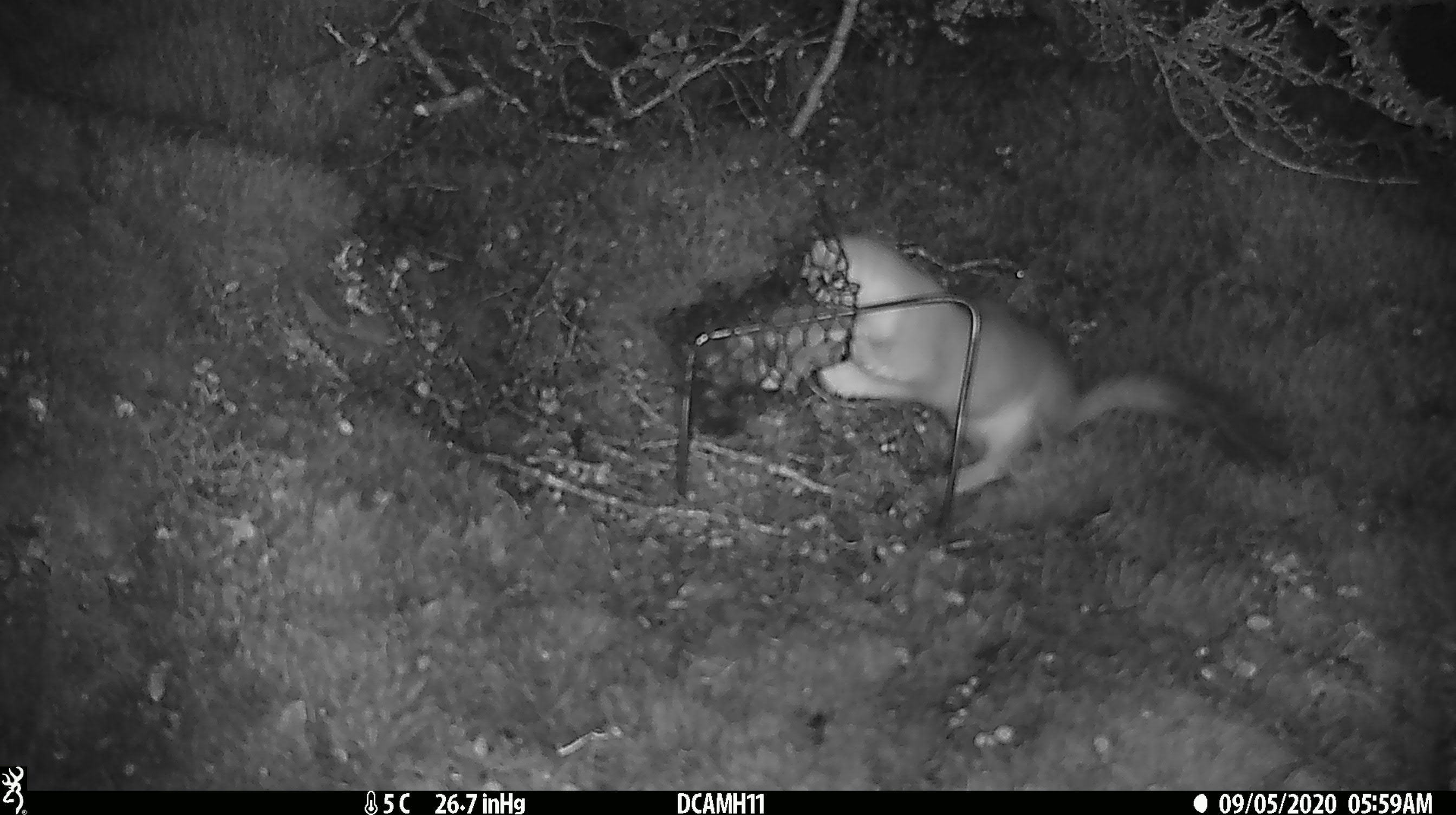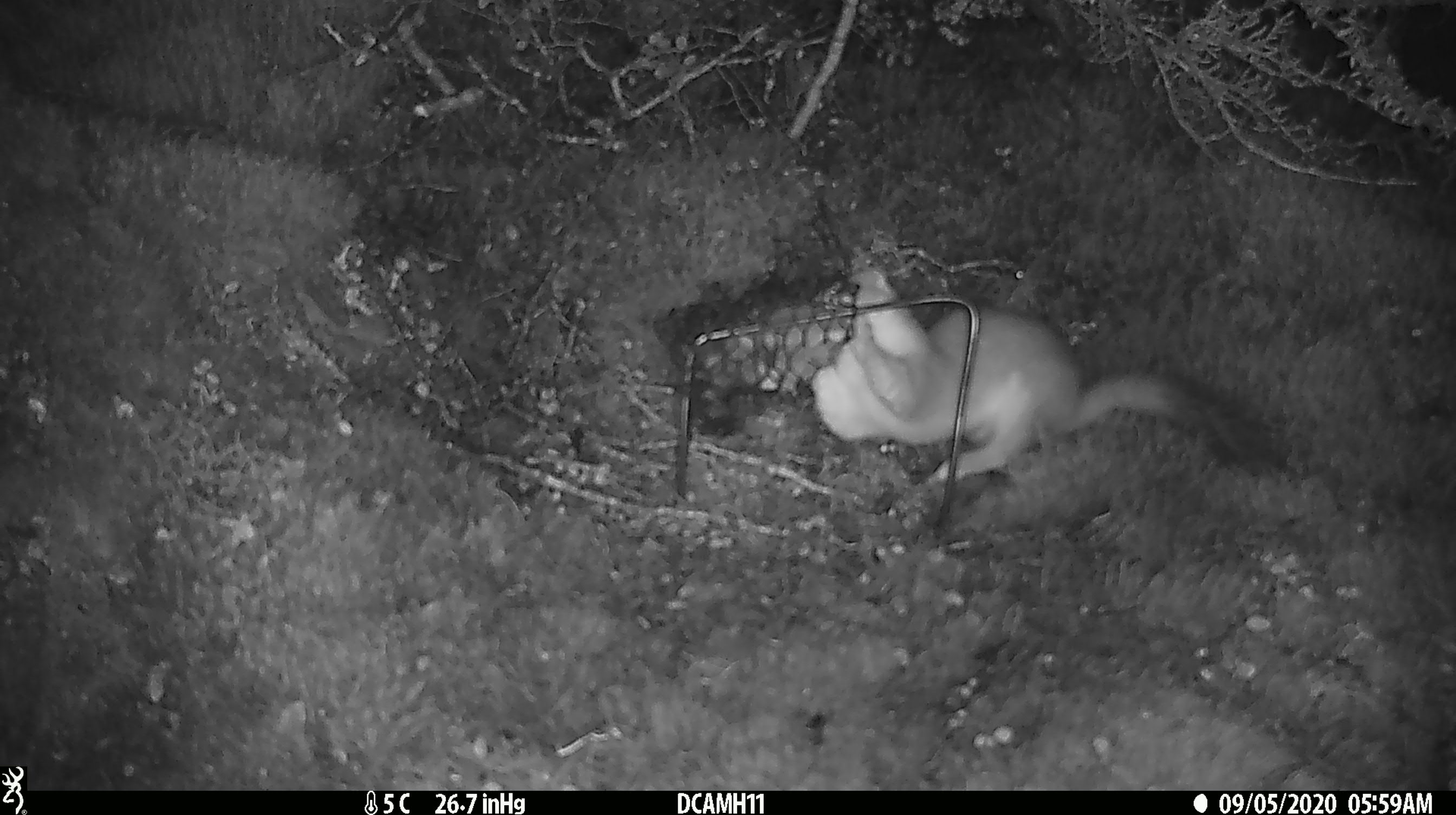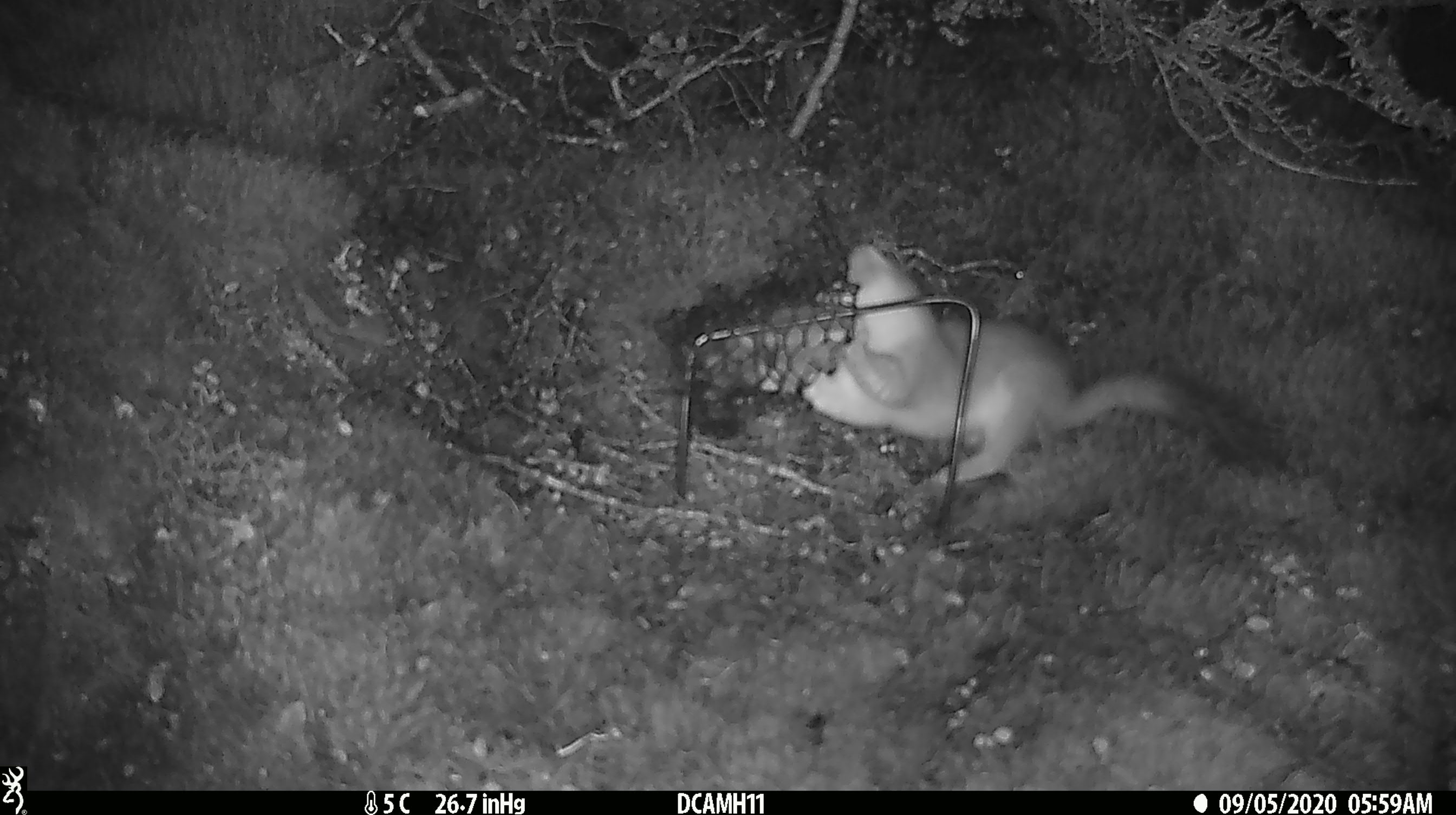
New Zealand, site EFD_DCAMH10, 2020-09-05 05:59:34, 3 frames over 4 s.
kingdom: Animalia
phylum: Chordata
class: Mammalia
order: Carnivora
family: Mustelidae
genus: Mustela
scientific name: Mustela erminea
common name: stoat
Stoat (Mustela erminea).